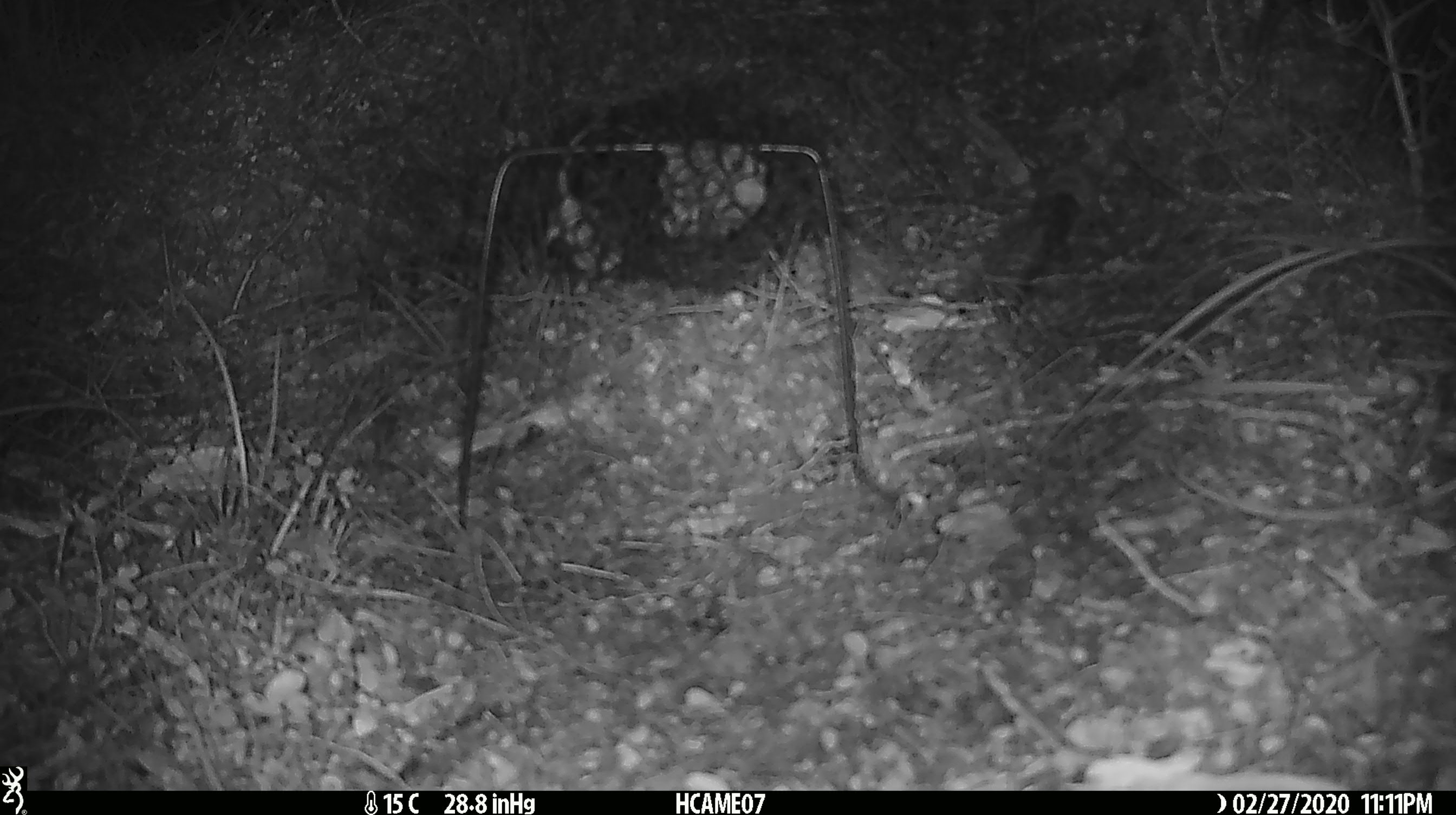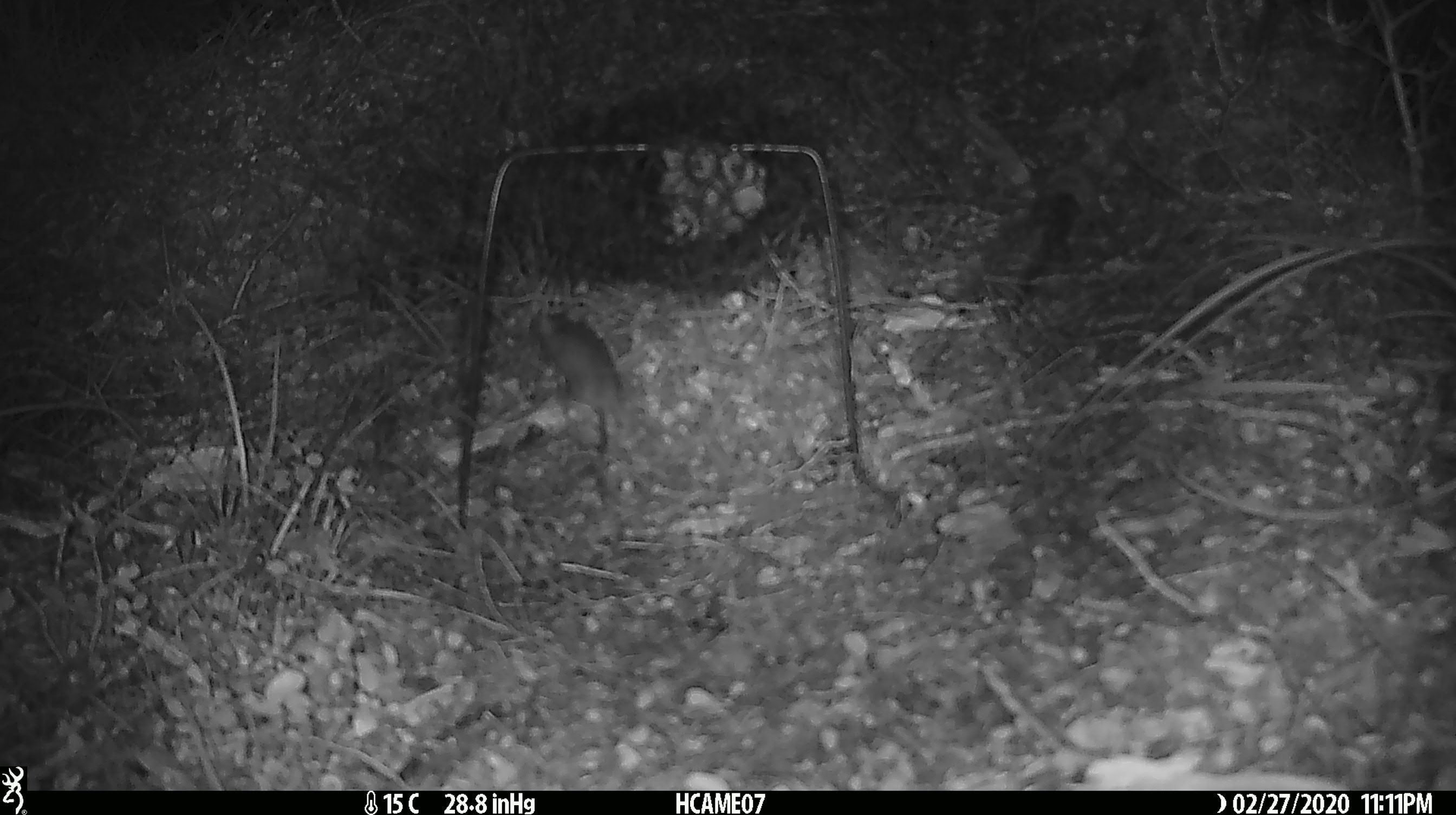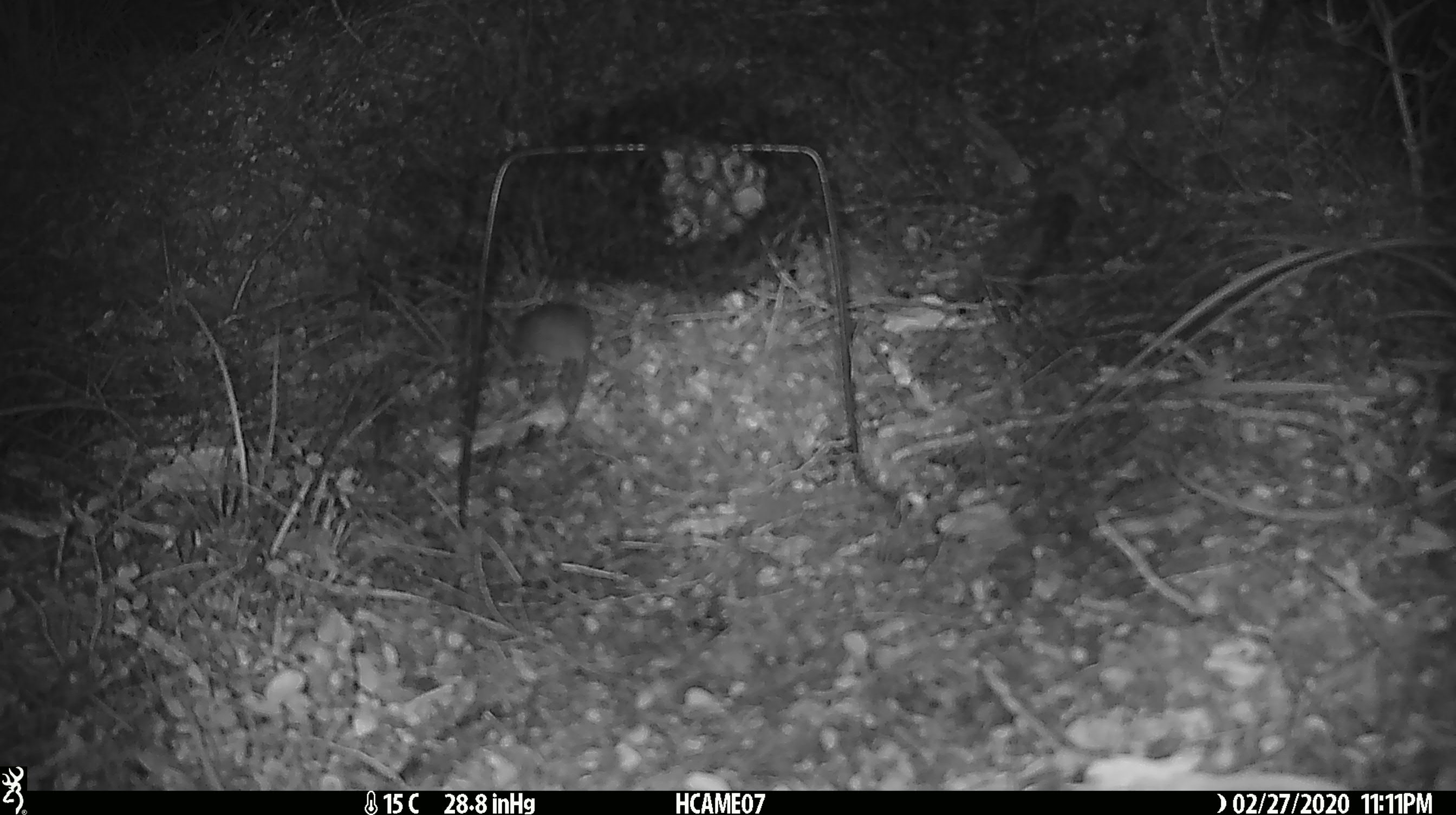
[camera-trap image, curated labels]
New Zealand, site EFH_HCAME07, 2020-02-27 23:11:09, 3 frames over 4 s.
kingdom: Animalia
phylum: Chordata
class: Mammalia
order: Rodentia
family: Muridae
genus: Mus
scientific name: Mus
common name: mouse